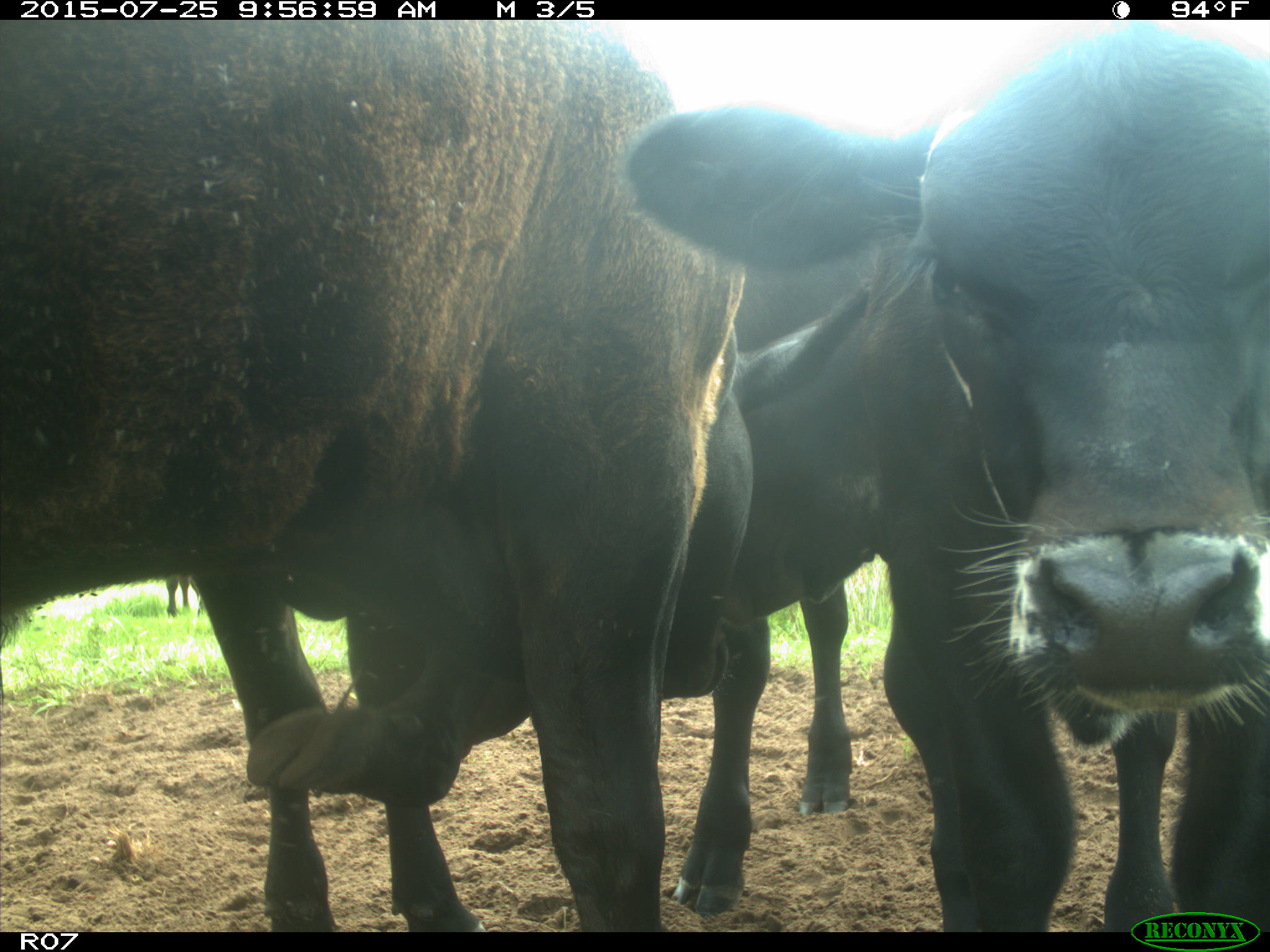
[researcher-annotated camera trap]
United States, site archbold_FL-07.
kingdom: Animalia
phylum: Chordata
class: Mammalia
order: Artiodactyla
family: Bovidae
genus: Bos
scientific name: Bos taurus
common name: domestic cow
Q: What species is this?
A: Bos taurus (domestic cow).